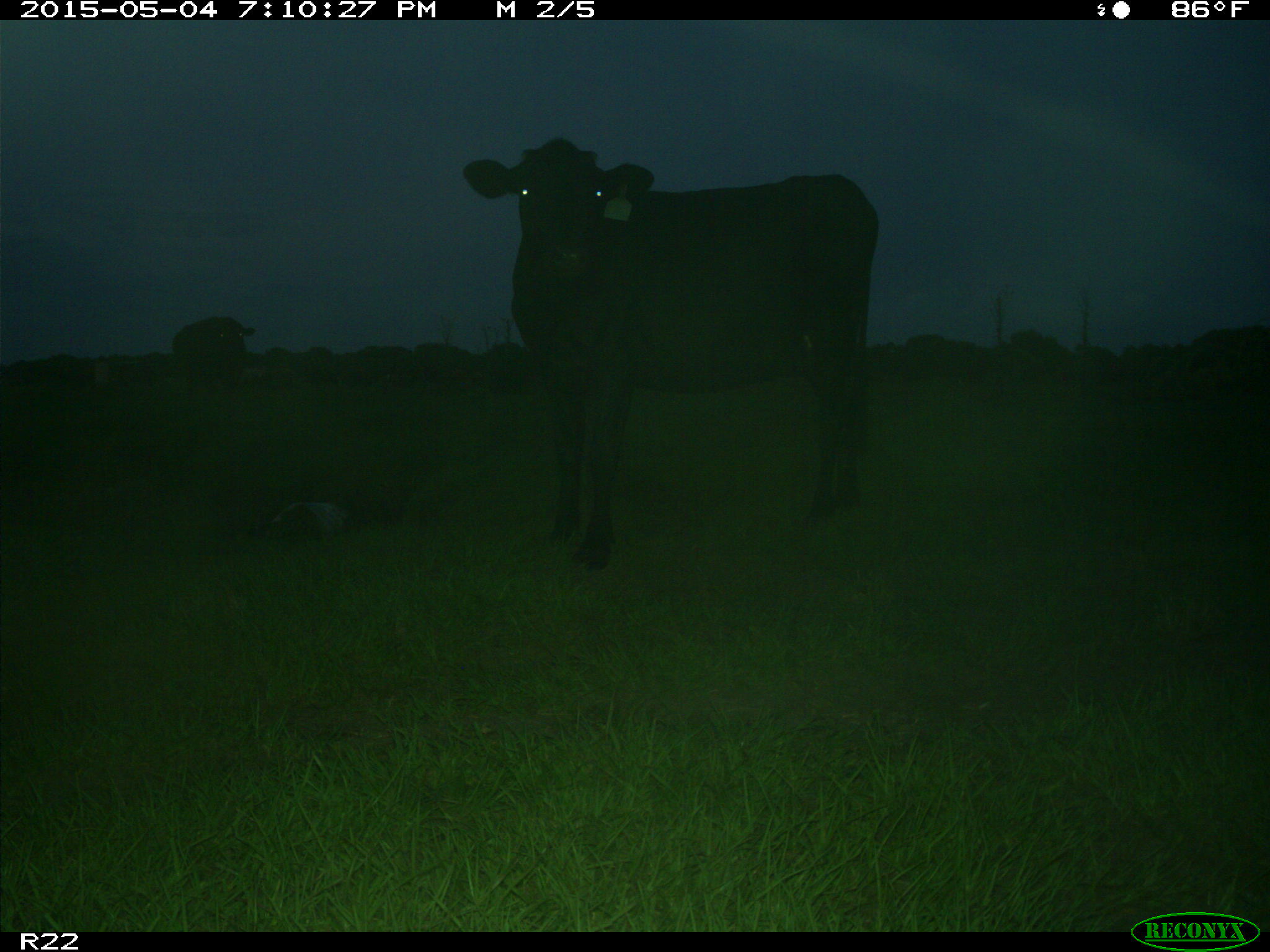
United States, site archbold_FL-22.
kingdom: Animalia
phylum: Chordata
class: Mammalia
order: Artiodactyla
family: Bovidae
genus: Bos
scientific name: Bos taurus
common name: domestic cow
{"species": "Bos taurus (domestic cow)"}